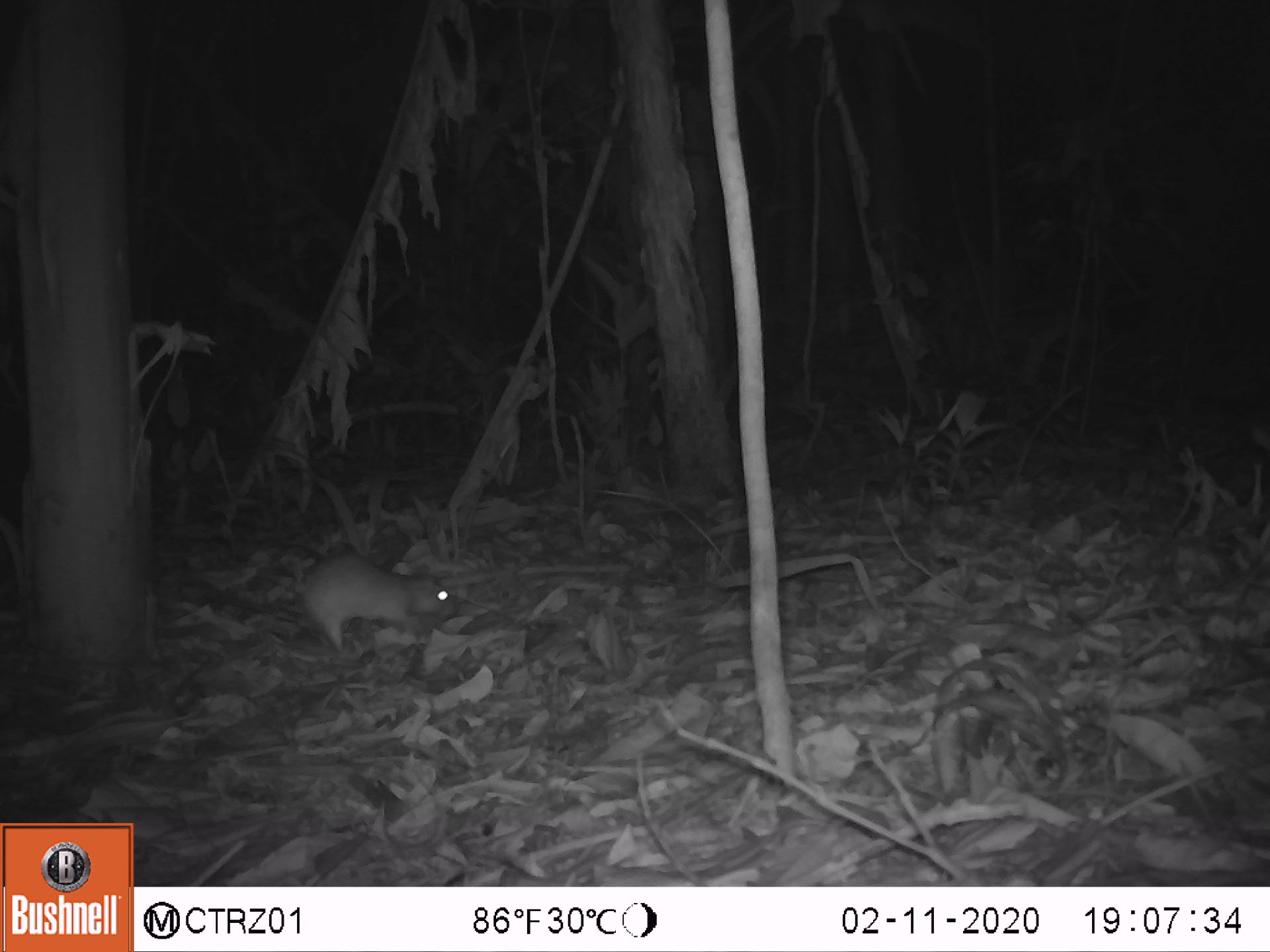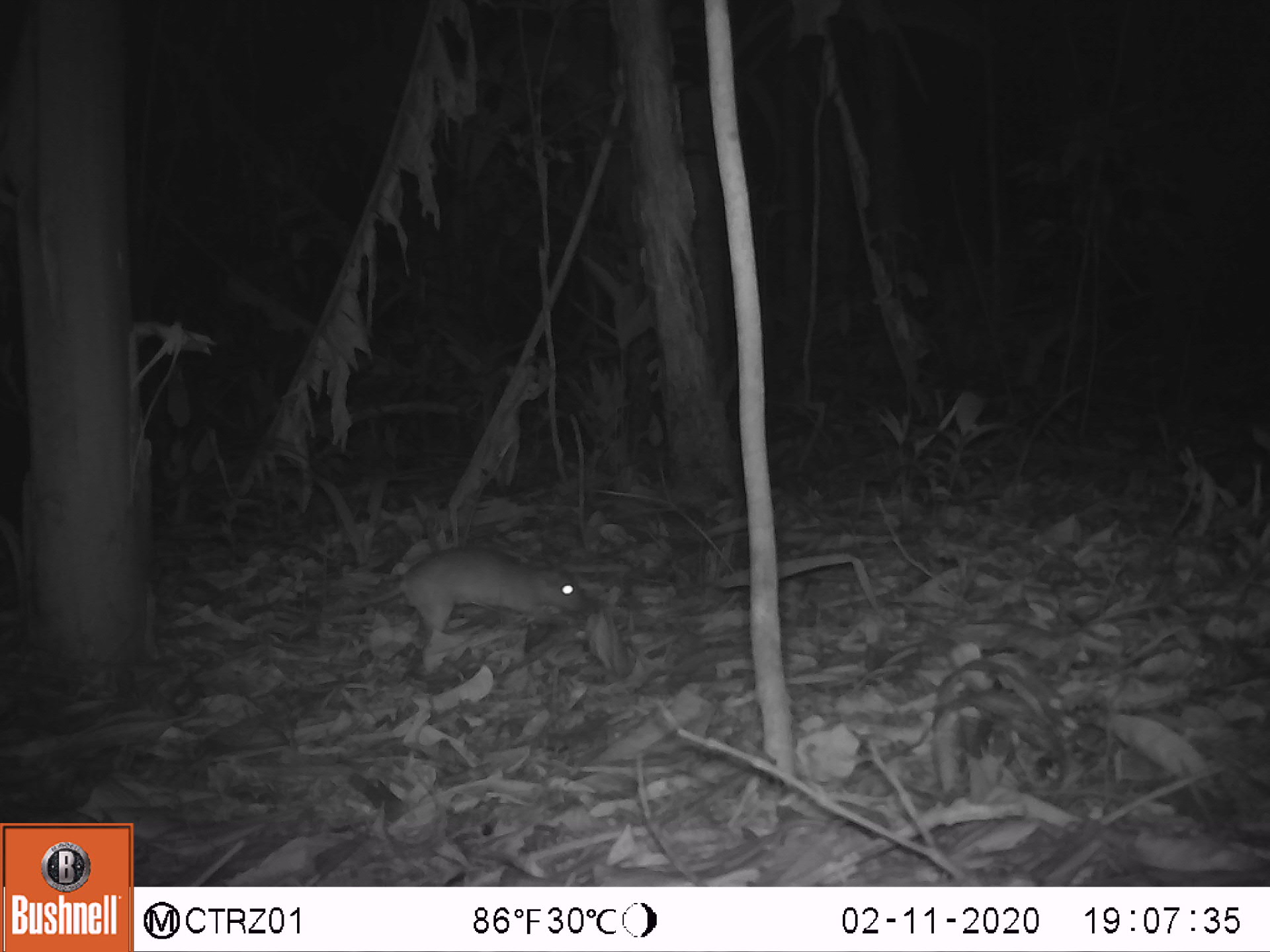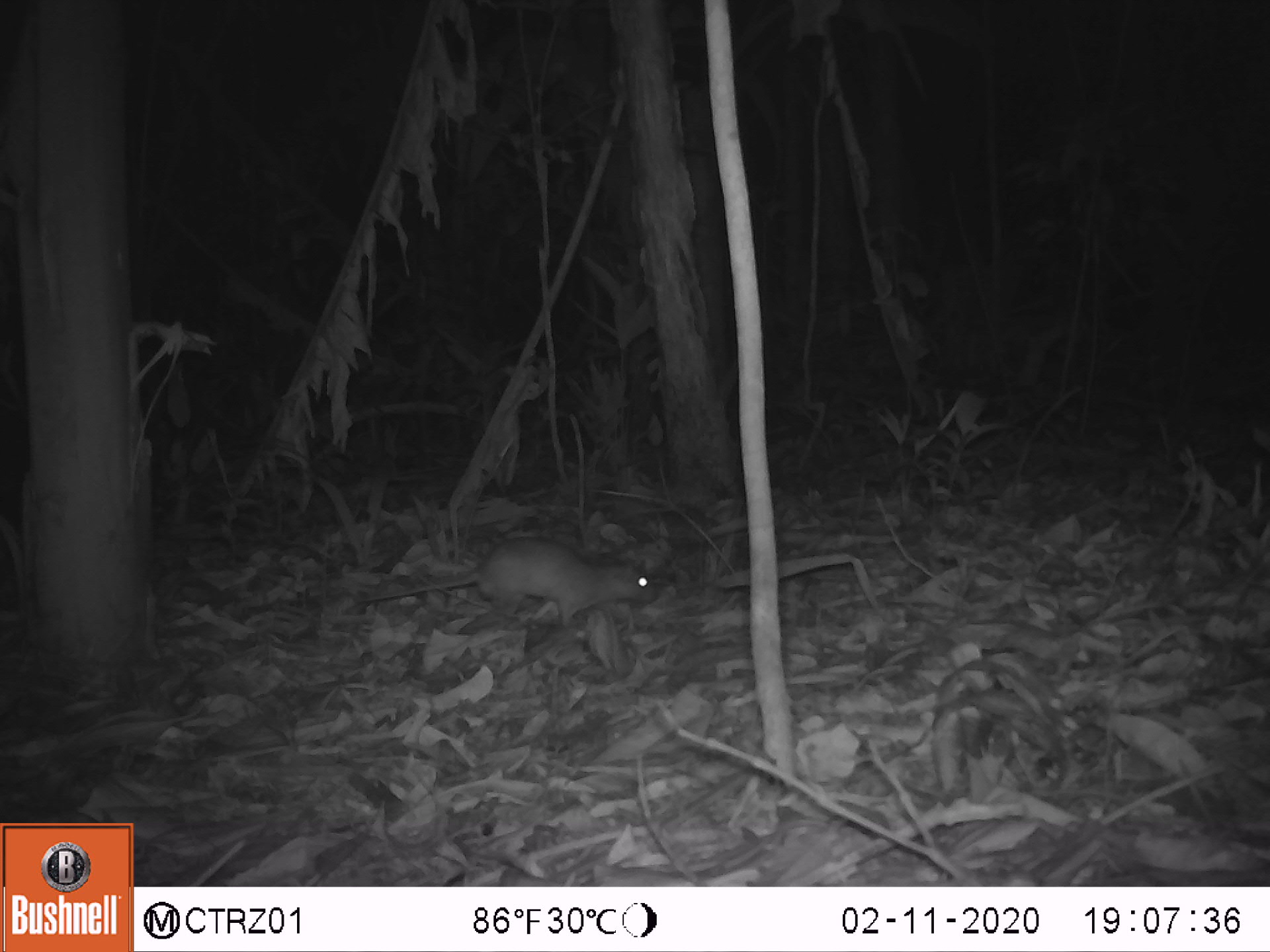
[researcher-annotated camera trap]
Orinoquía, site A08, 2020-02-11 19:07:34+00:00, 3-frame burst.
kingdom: Animalia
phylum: Chordata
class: Mammalia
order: Rodentia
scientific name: Rodentia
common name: rodent